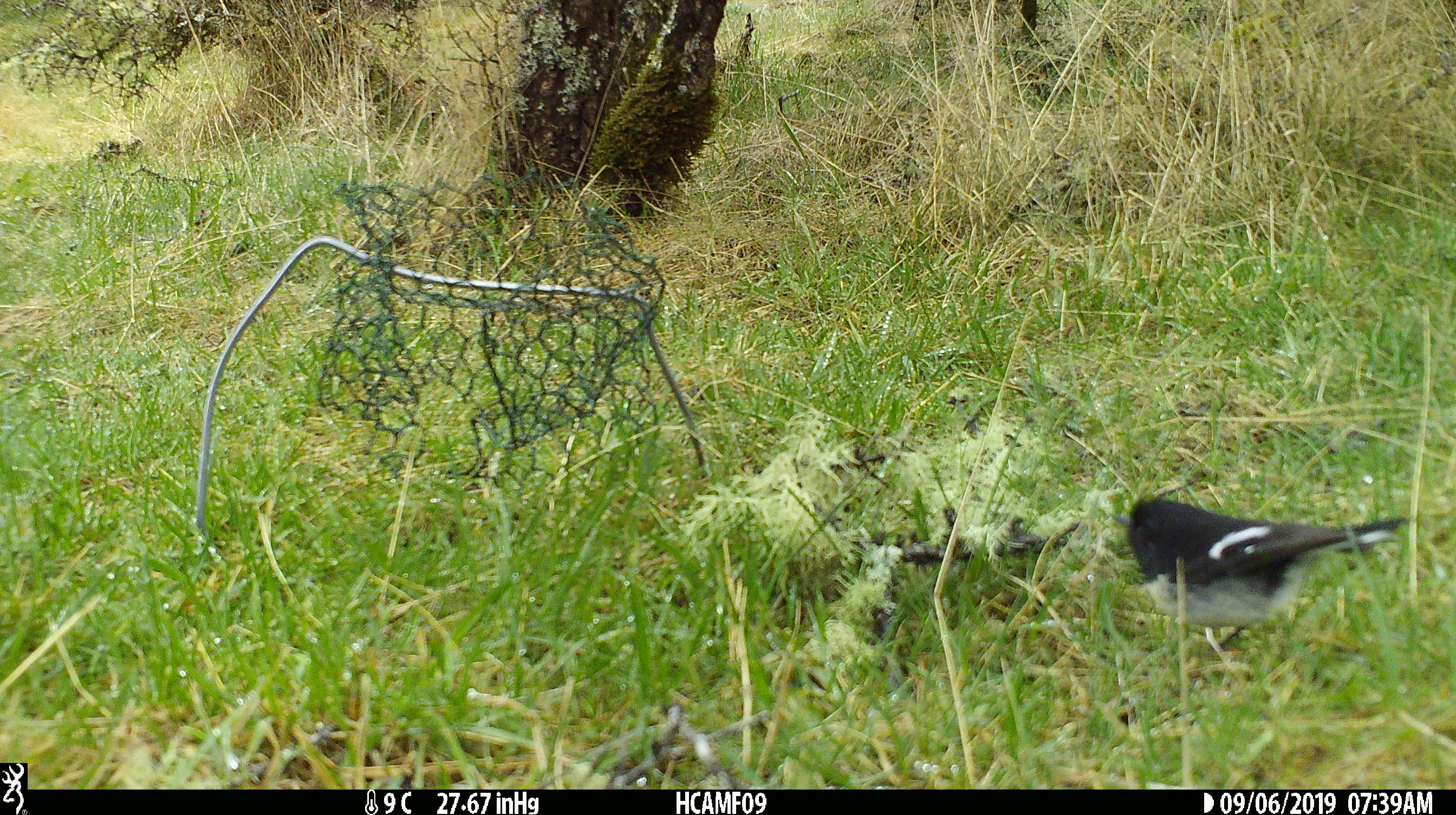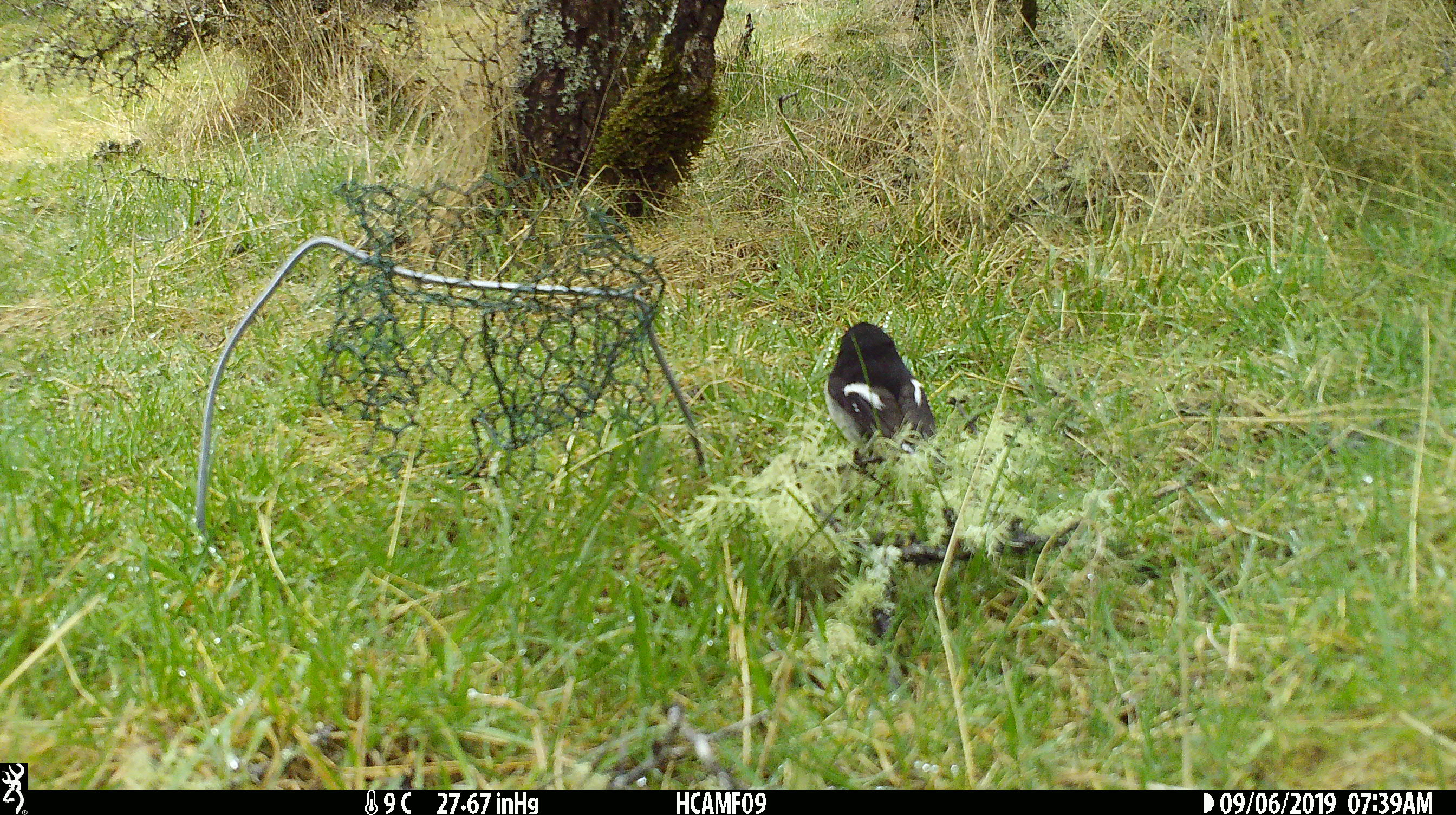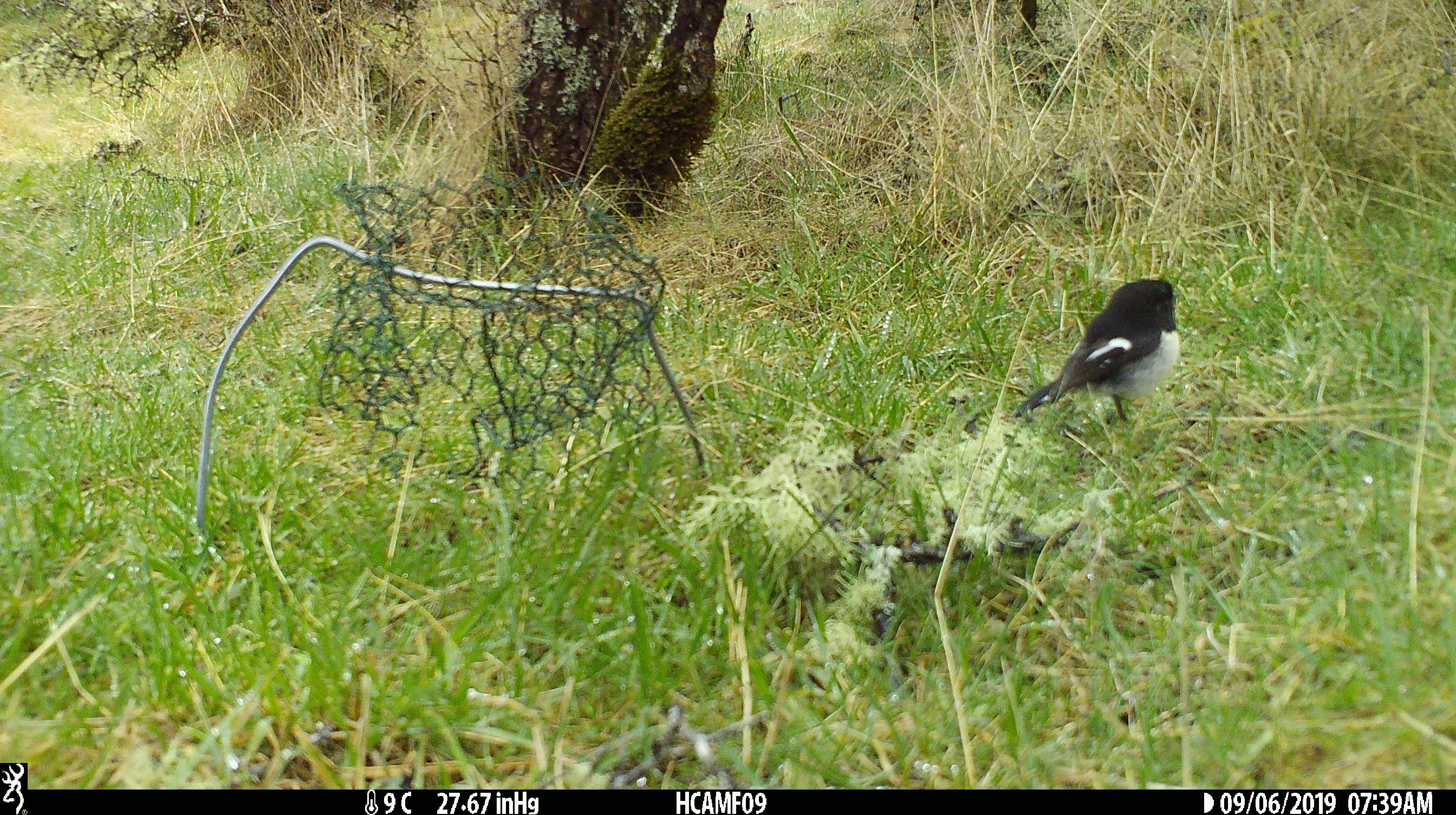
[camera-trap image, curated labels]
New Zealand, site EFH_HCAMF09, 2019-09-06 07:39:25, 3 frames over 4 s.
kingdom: Animalia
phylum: Chordata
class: Aves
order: Passeriformes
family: Petroicidae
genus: Petroica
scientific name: Petroica macrocephala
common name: tomtit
Tomtit (Petroica macrocephala).